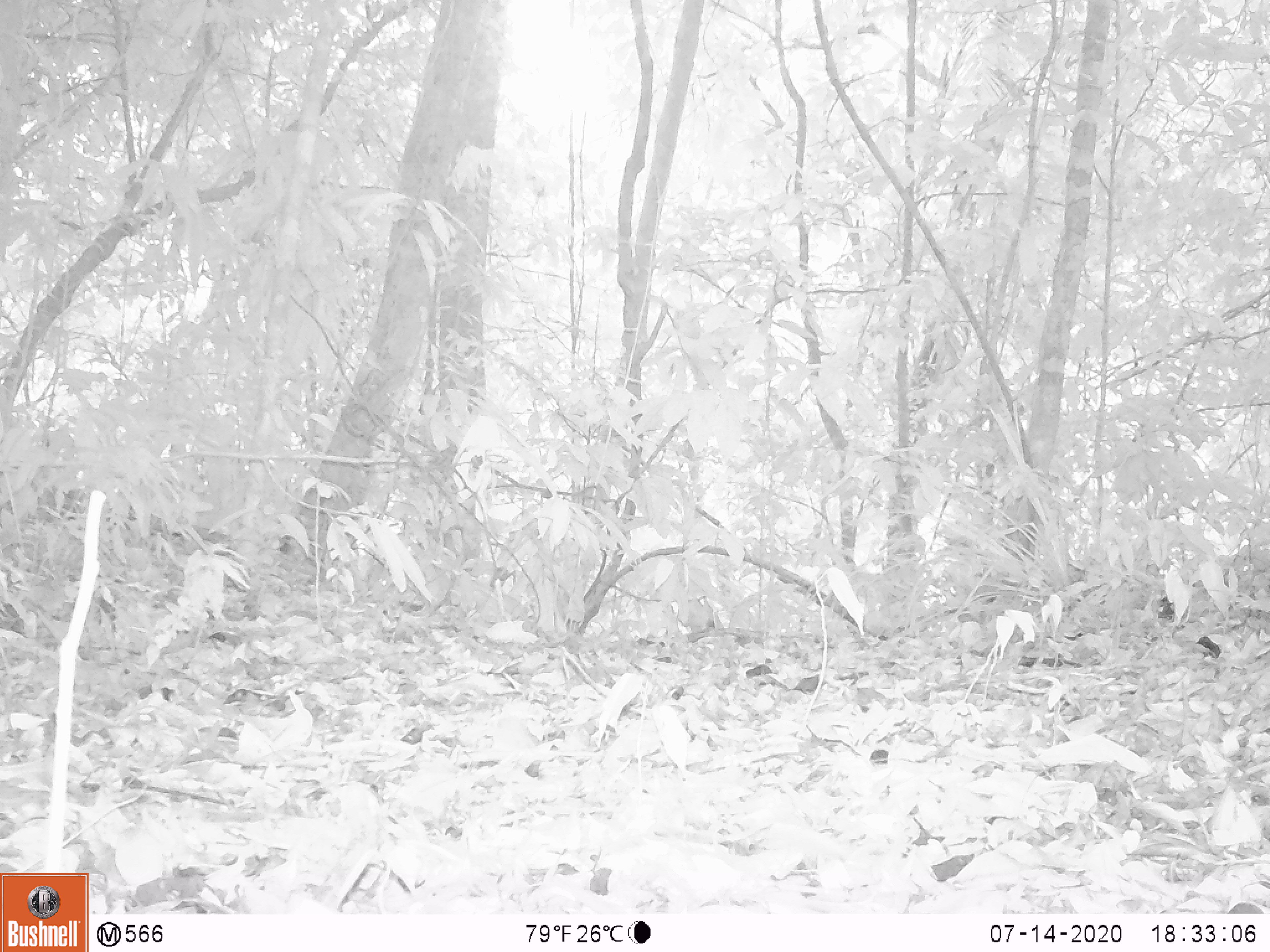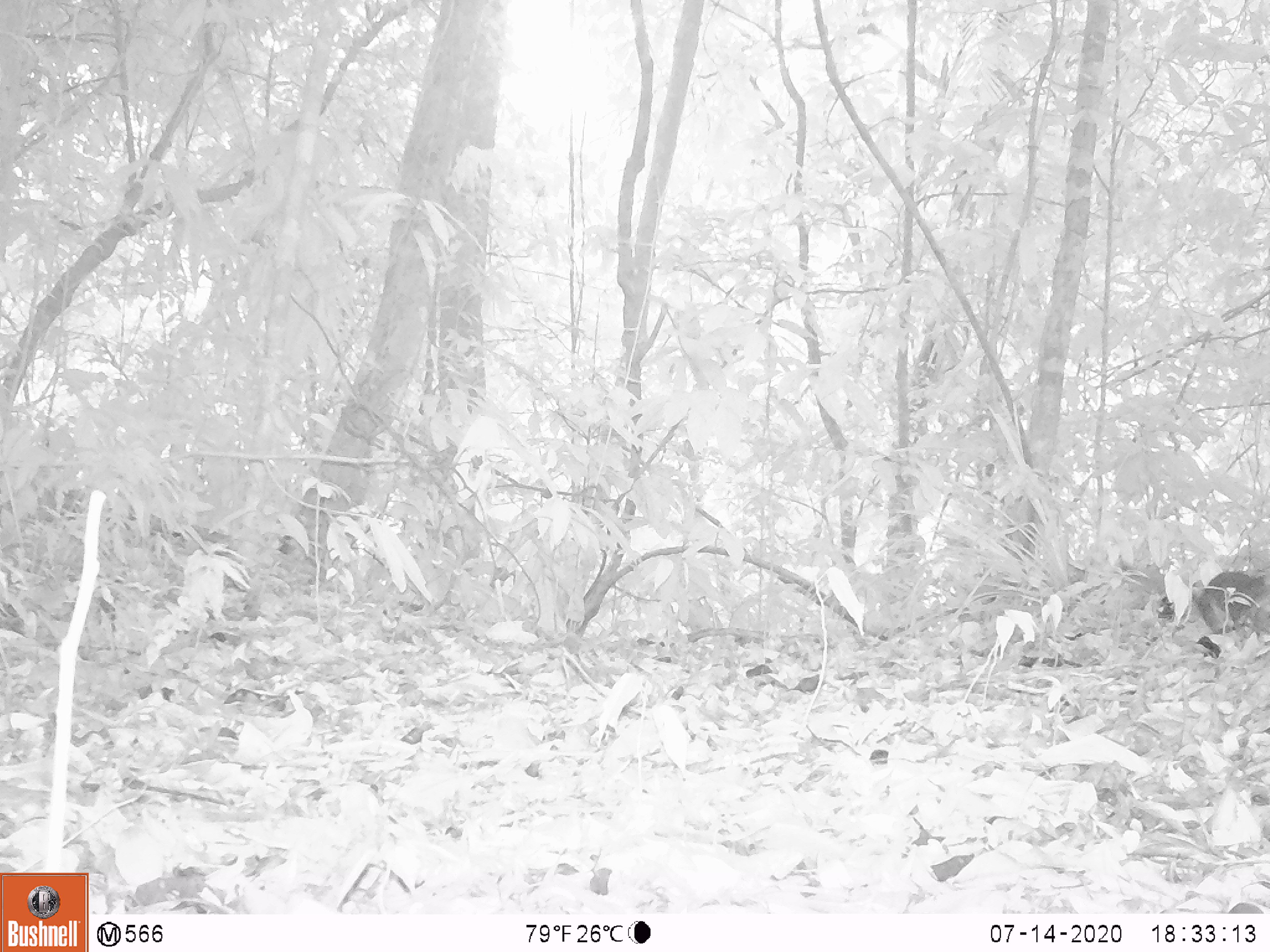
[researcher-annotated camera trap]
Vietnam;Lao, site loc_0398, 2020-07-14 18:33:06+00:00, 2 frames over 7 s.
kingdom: Animalia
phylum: Chordata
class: Mammalia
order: Rodentia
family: Sciuridae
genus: Dremomys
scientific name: Dremomys rufigenis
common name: red-cheeked squirrel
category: red cheeked squirrel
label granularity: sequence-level